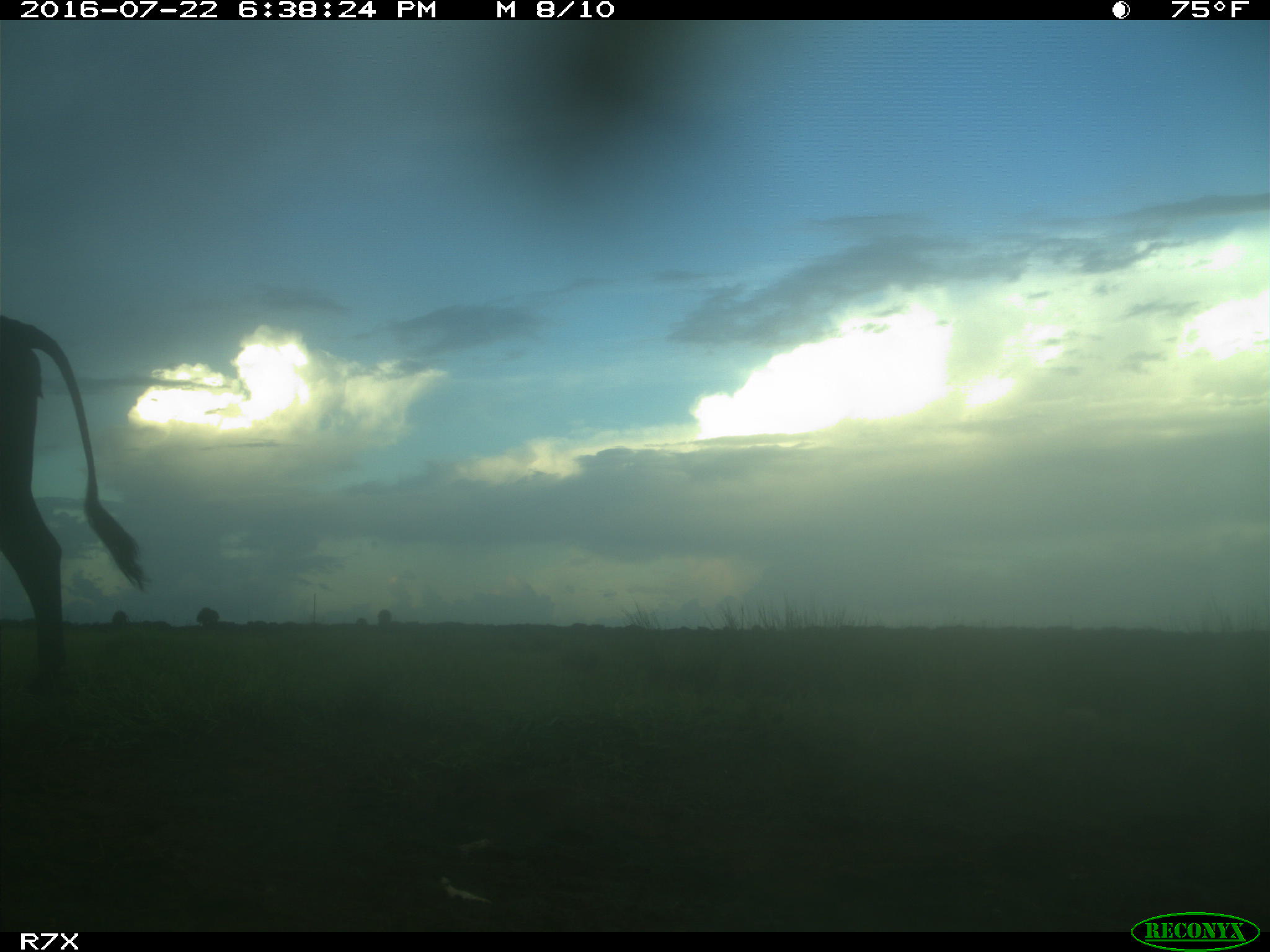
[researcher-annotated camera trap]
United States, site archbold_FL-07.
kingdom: Animalia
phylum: Chordata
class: Mammalia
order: Artiodactyla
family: Bovidae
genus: Bos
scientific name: Bos taurus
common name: domestic cow